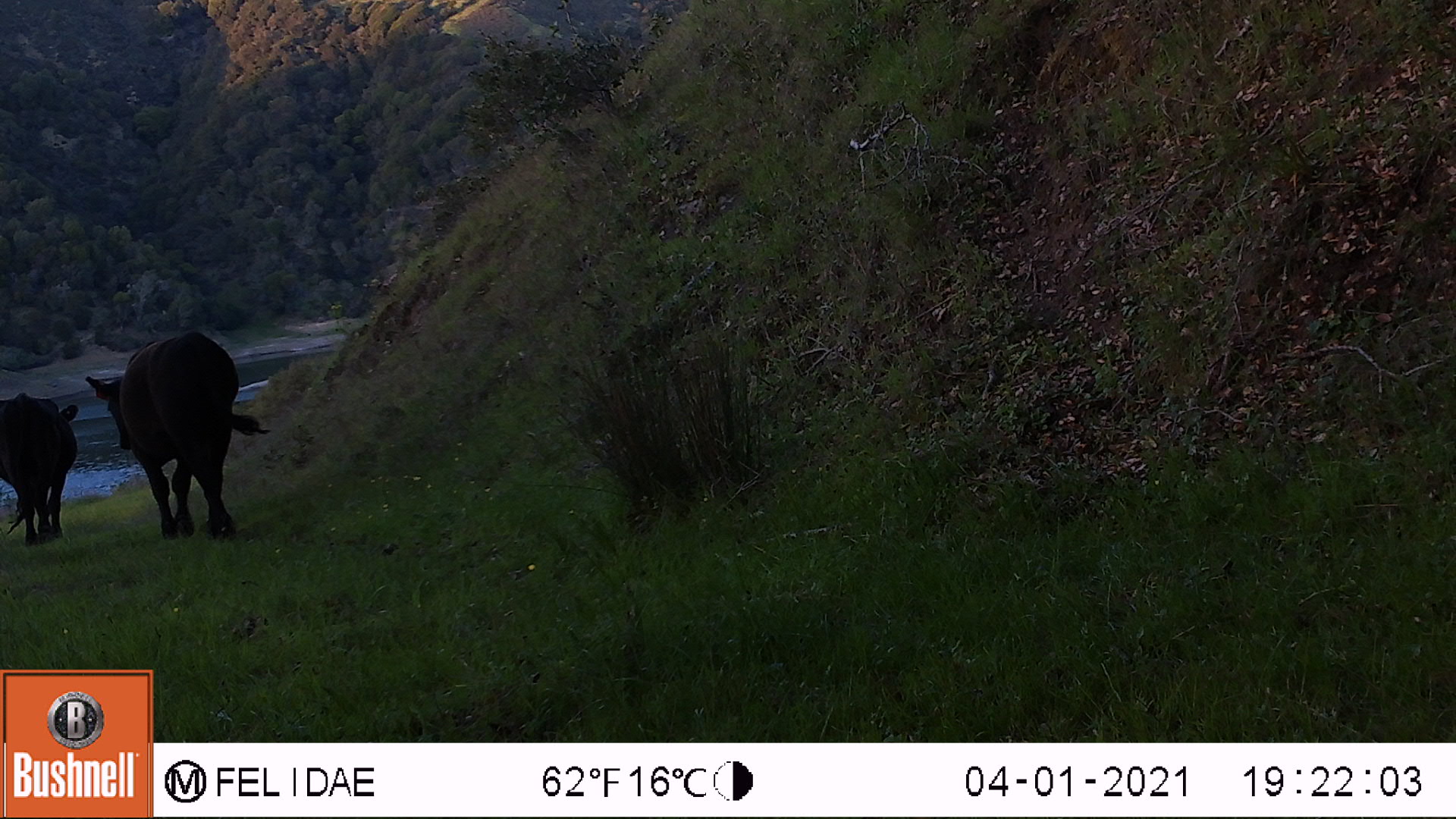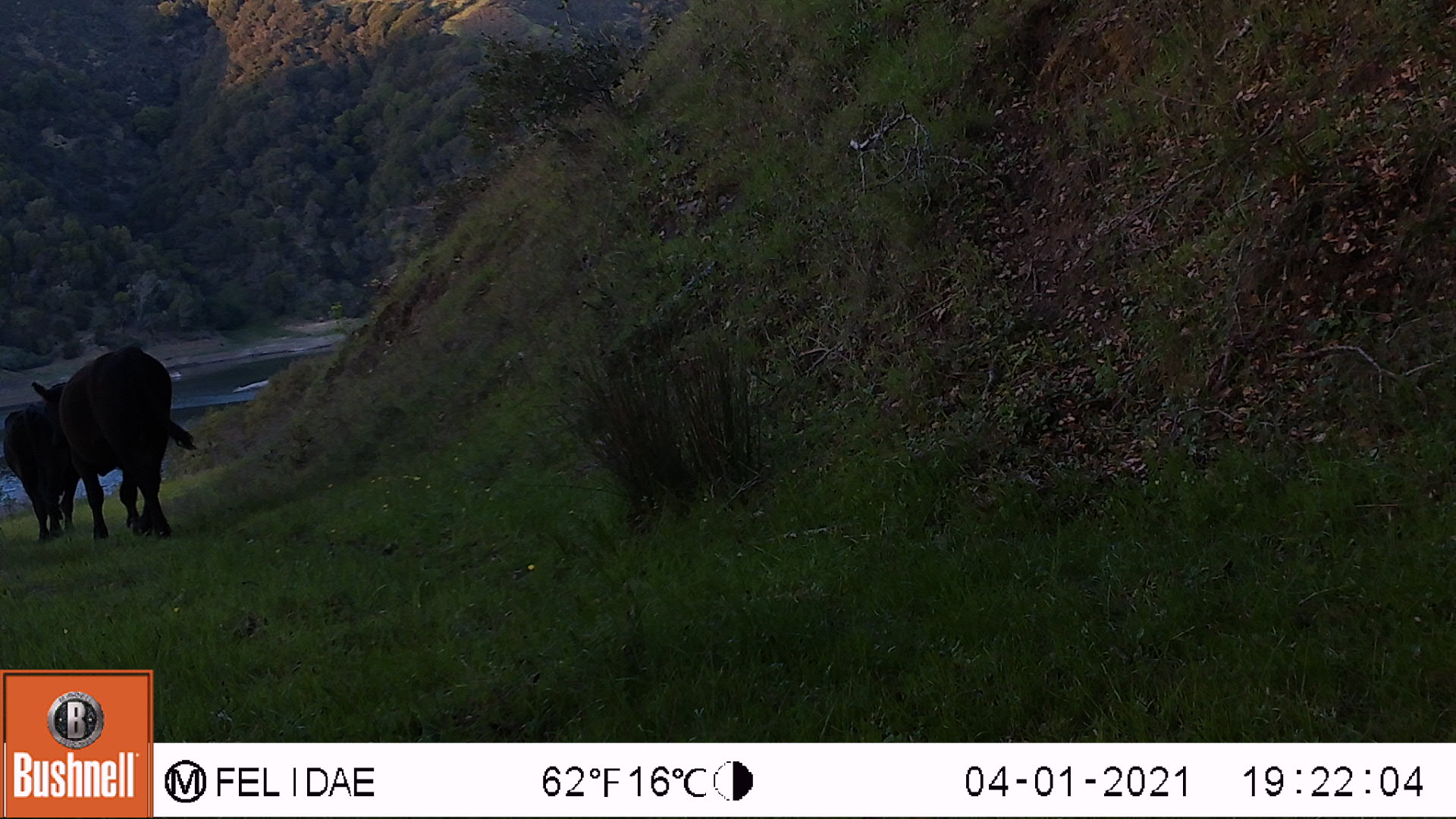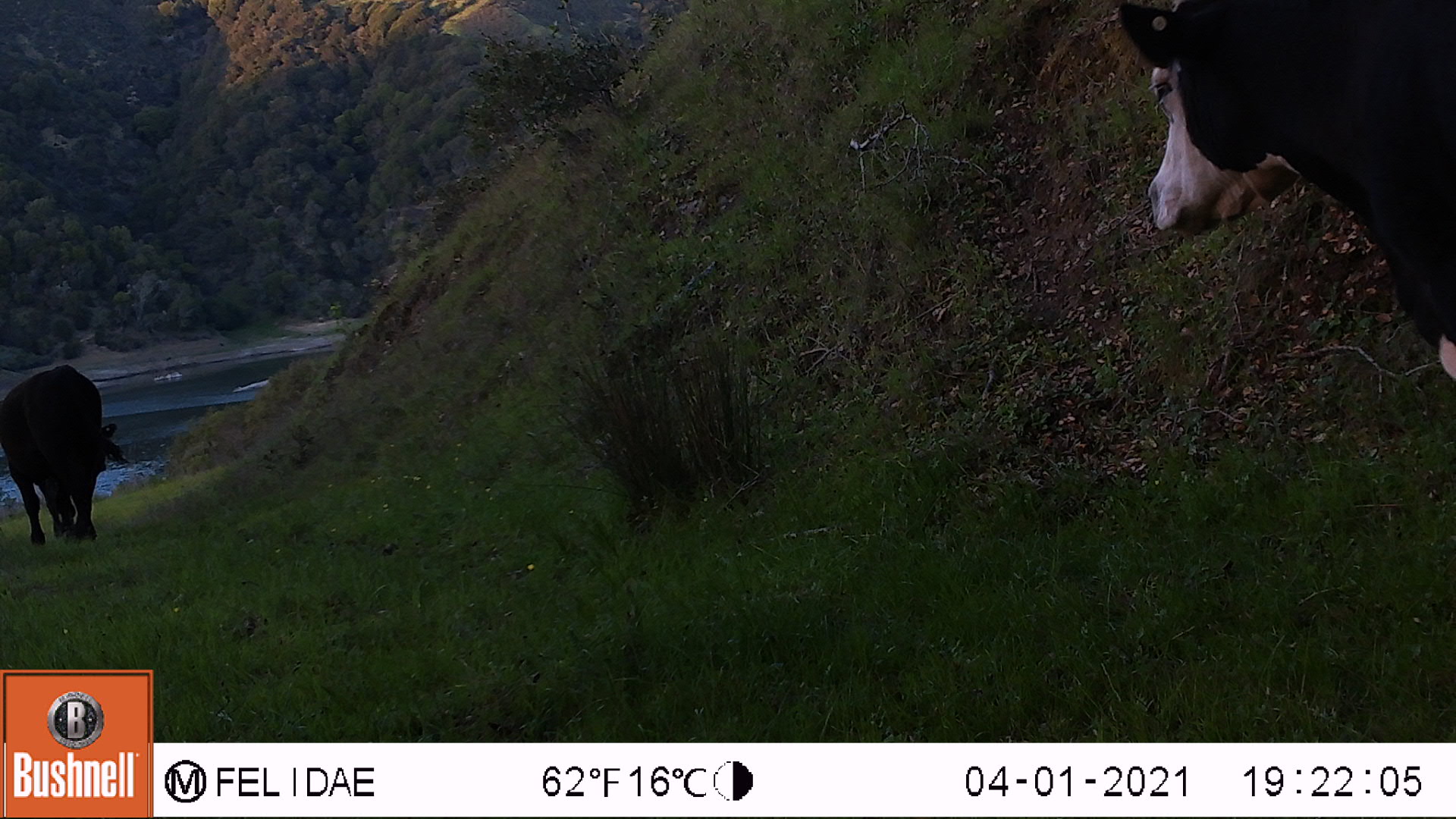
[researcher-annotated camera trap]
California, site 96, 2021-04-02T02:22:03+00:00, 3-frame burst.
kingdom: Animalia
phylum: Chordata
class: Mammalia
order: Artiodactyla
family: Bovidae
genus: Bos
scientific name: Bos taurus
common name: domestic cattle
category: cattle